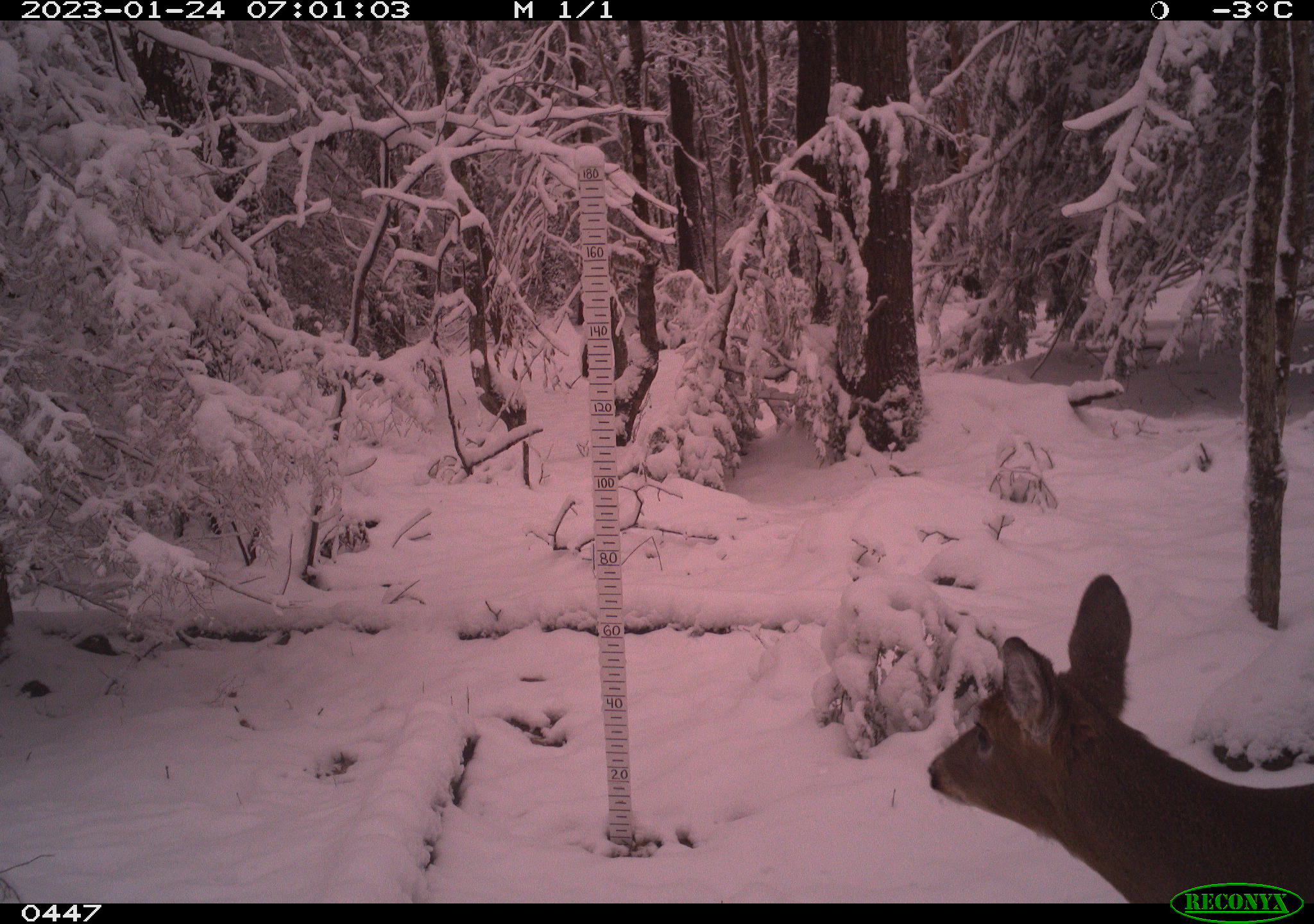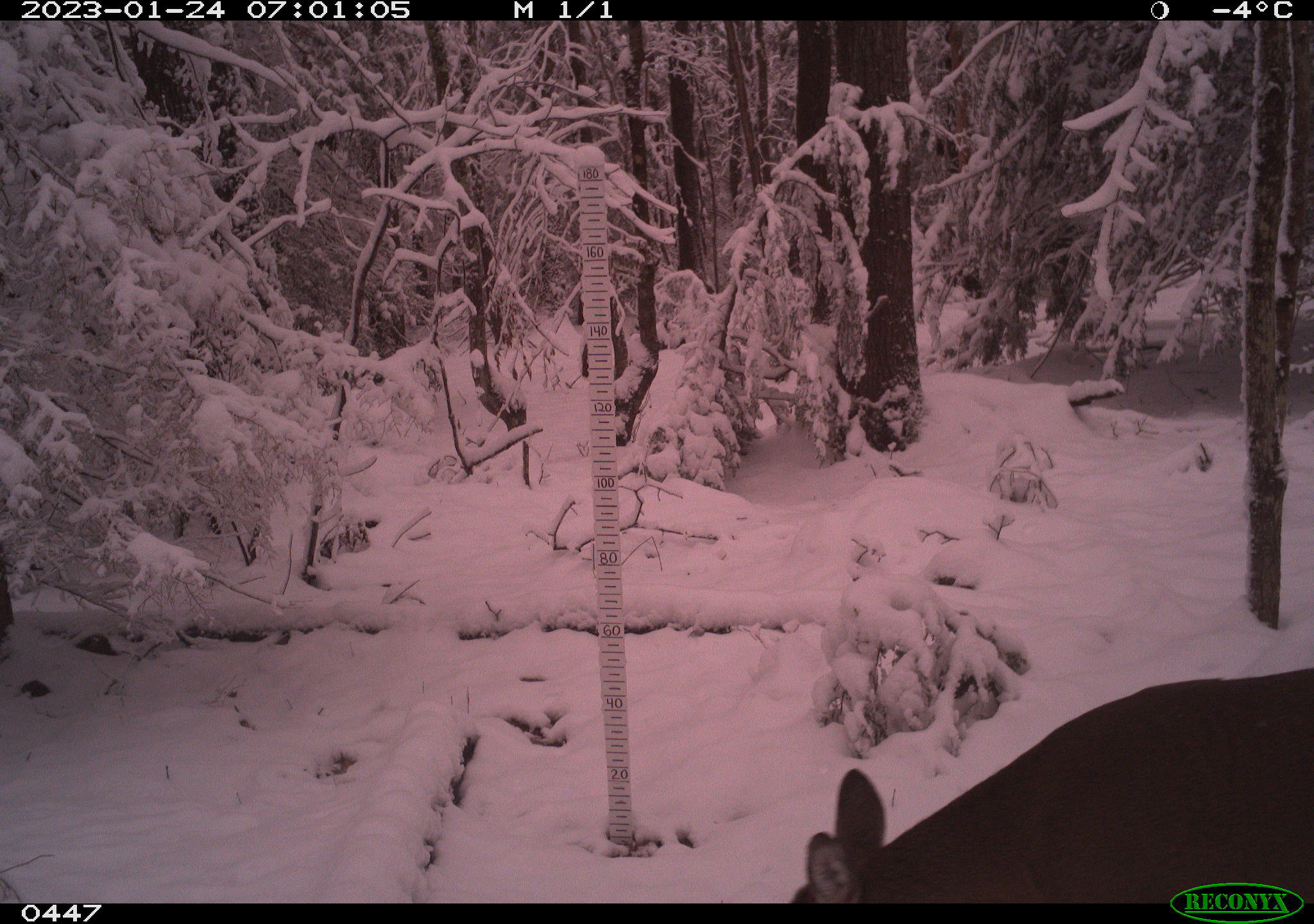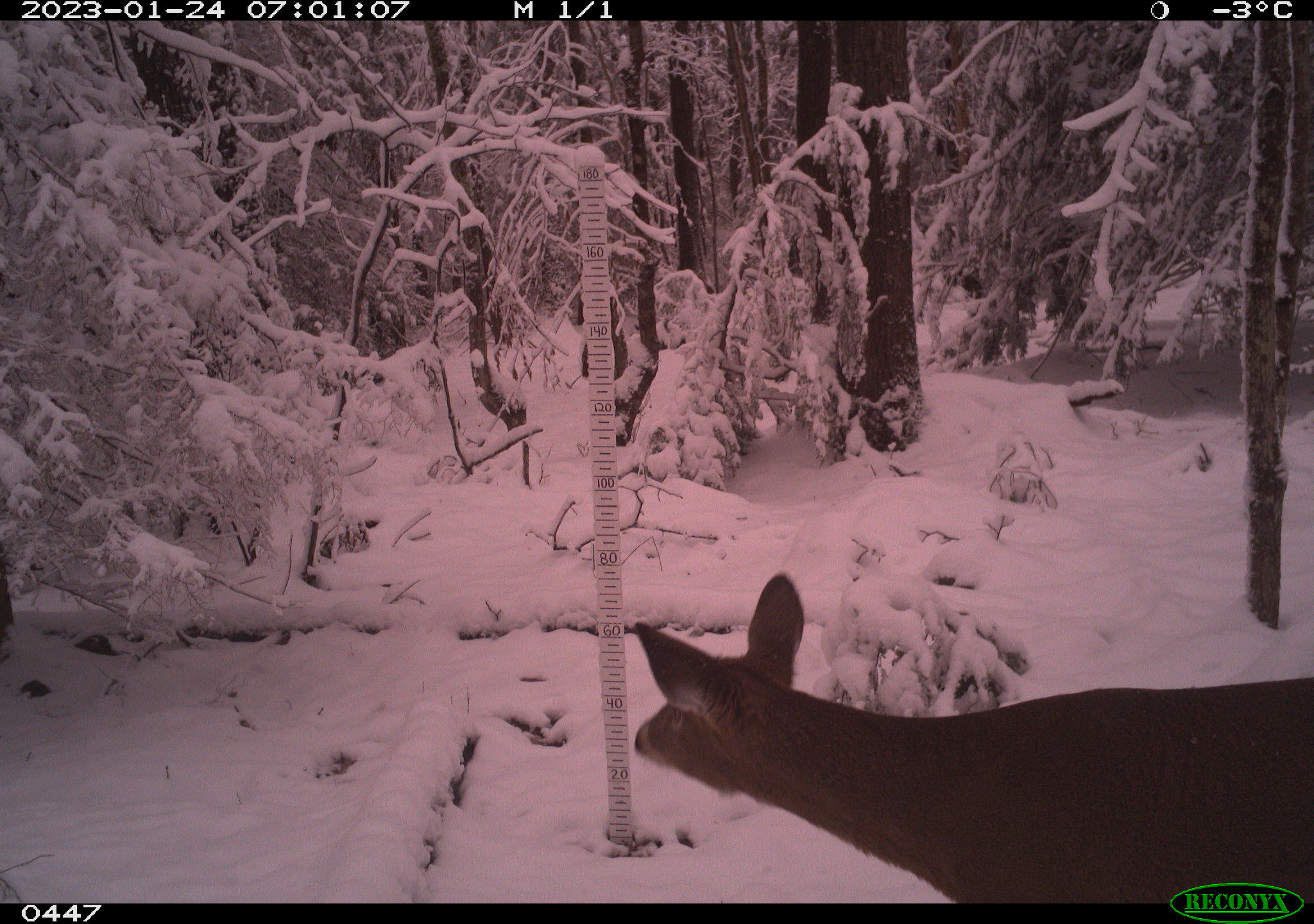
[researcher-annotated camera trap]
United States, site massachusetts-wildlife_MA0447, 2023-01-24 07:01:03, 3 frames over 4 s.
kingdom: Animalia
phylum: Chordata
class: Mammalia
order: Artiodactyla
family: Cervidae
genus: Odocoileus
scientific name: Odocoileus virginianus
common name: white-tailed deer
White-tailed deer (Odocoileus virginianus).